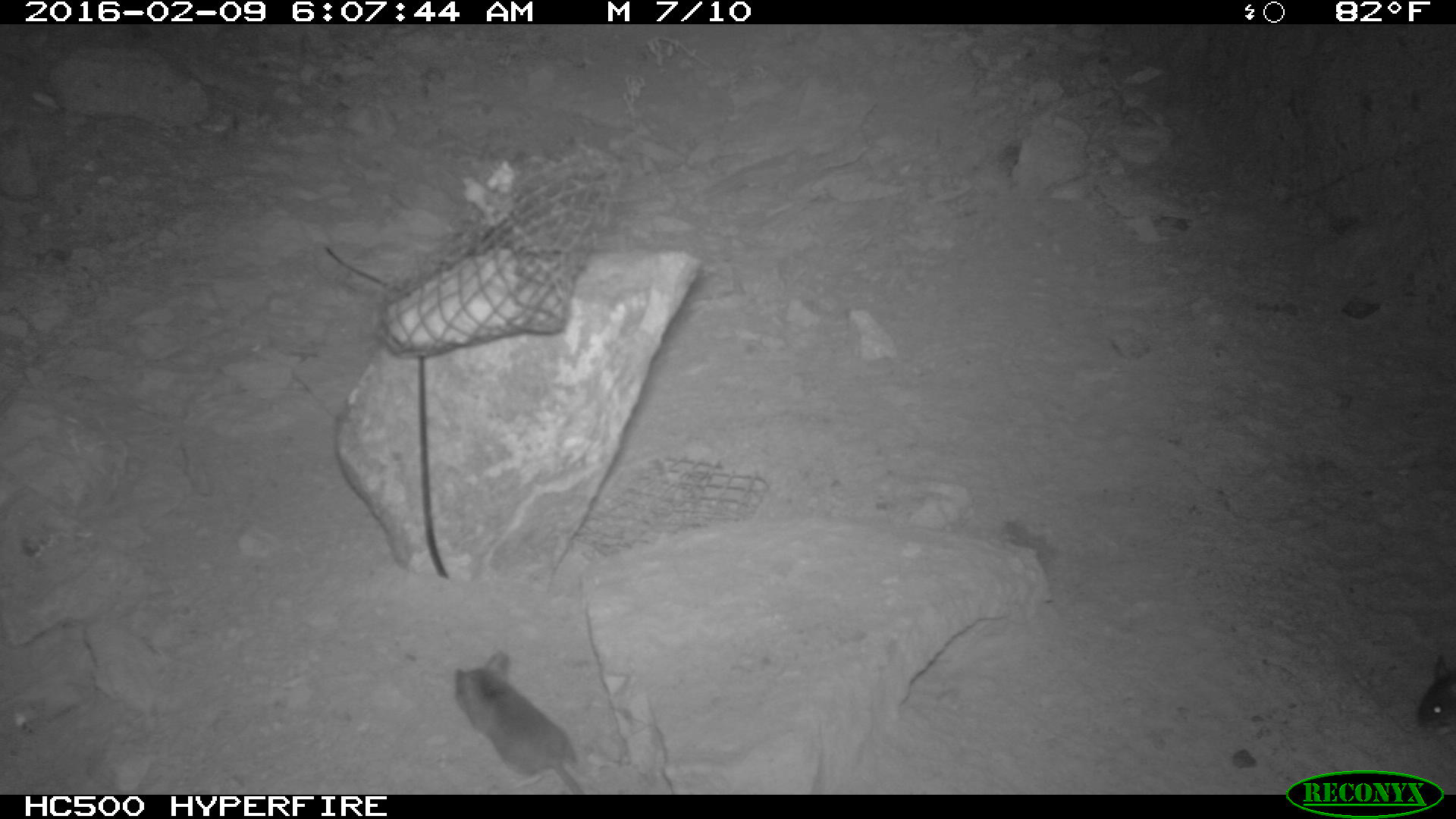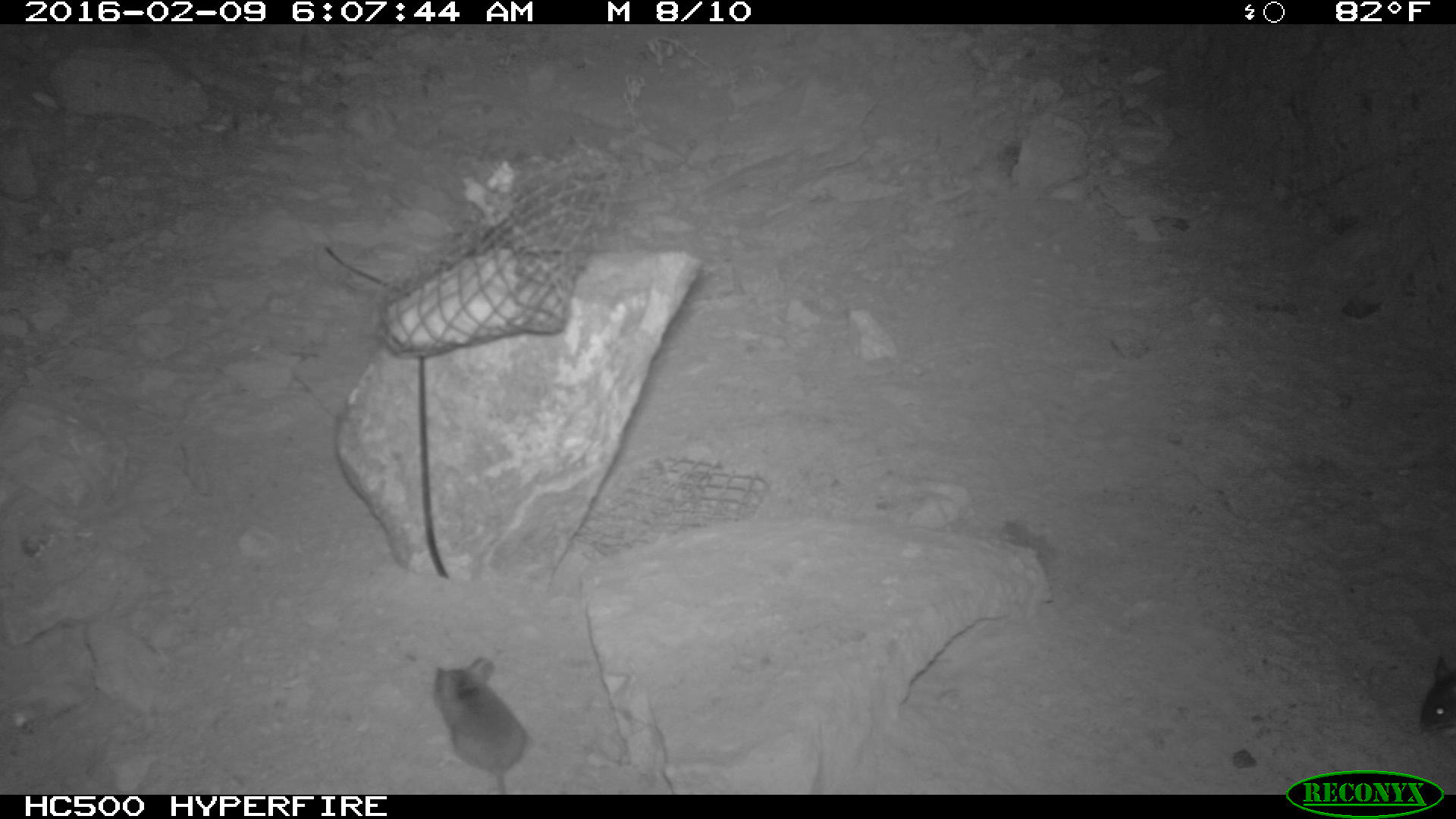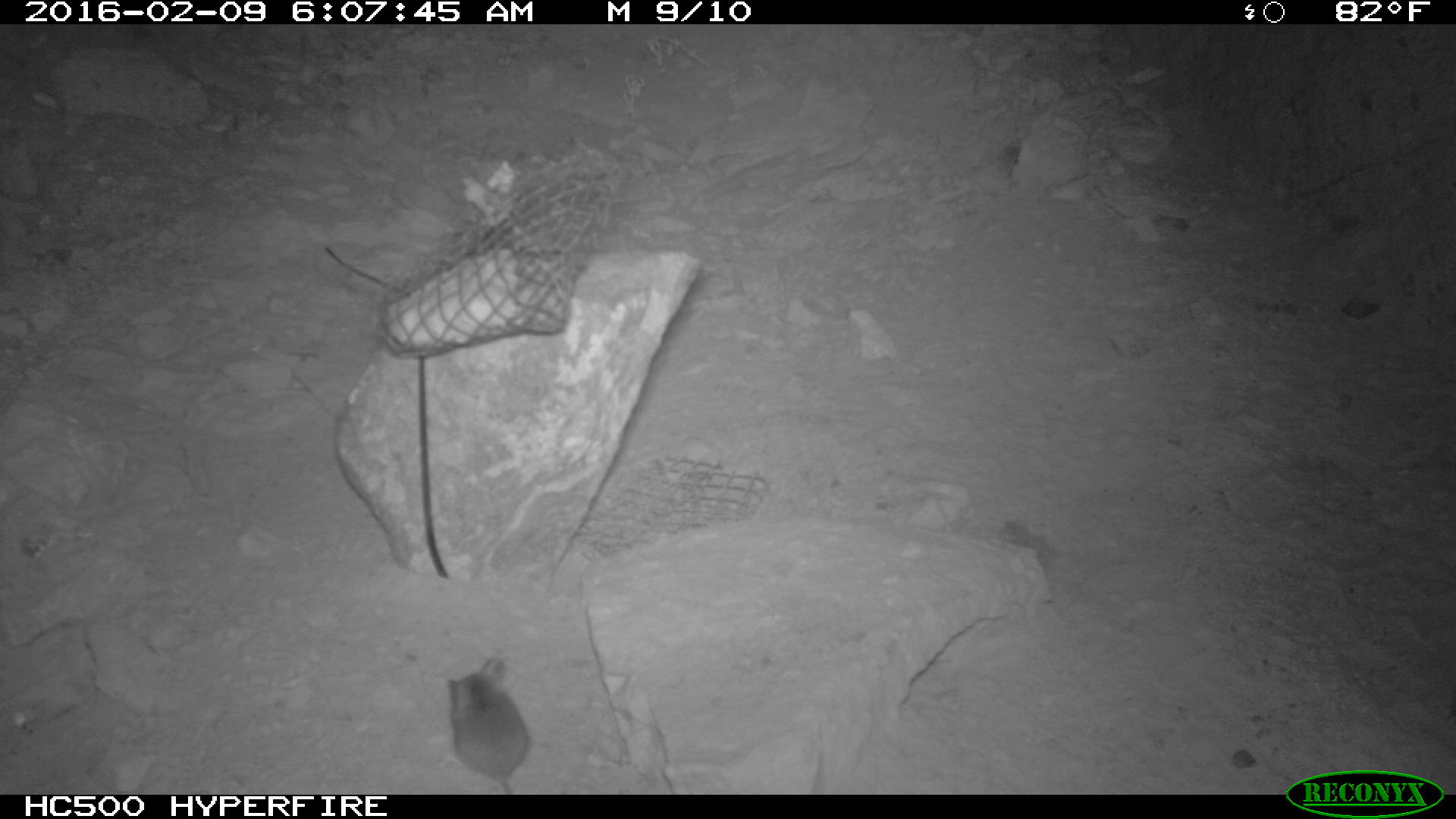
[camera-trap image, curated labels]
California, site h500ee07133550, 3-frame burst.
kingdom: Animalia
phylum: Chordata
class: Mammalia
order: Rodentia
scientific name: Rodentia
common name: rodent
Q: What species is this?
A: Rodent (Rodentia).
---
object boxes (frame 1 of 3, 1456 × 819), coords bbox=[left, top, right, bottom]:
rodent: bbox=[455, 650, 588, 792]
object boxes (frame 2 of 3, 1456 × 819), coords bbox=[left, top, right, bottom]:
rodent: bbox=[429, 655, 526, 794]; bbox=[1420, 657, 1455, 738]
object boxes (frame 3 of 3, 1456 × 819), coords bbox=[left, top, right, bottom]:
rodent: bbox=[443, 653, 532, 793]